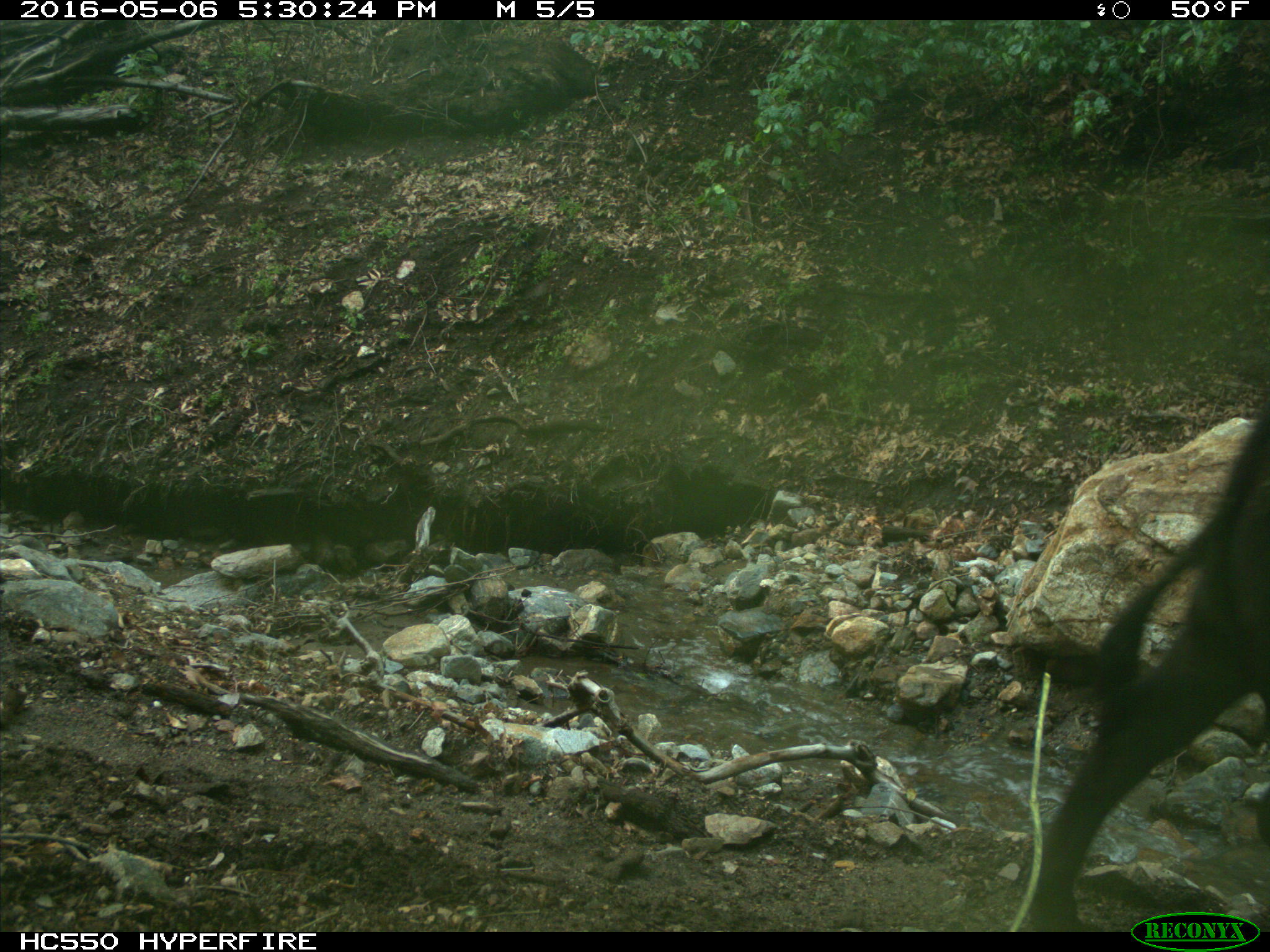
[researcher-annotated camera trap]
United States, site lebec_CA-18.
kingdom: Animalia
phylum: Chordata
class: Mammalia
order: Artiodactyla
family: Bovidae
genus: Bos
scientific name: Bos taurus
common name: domestic cow